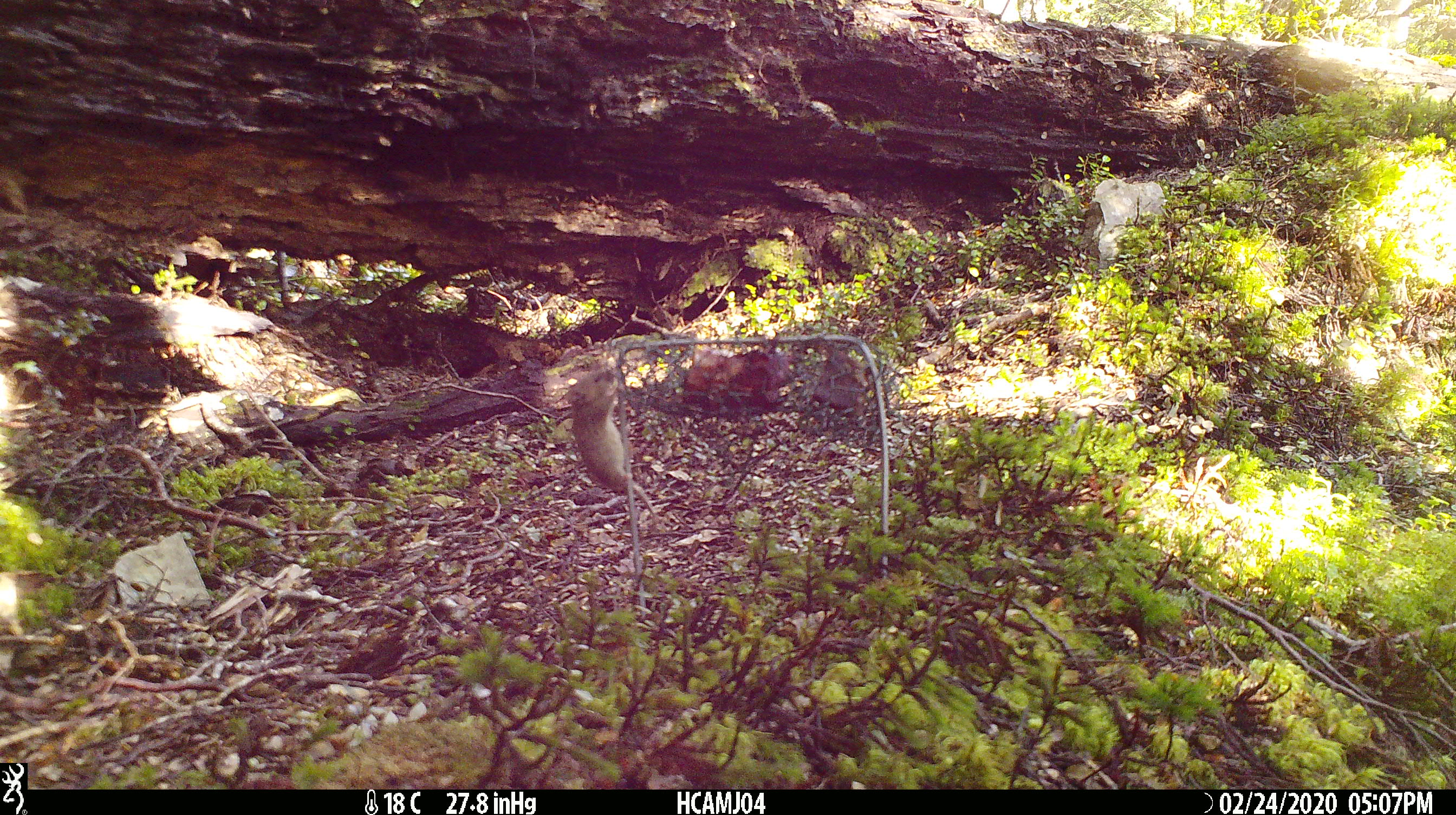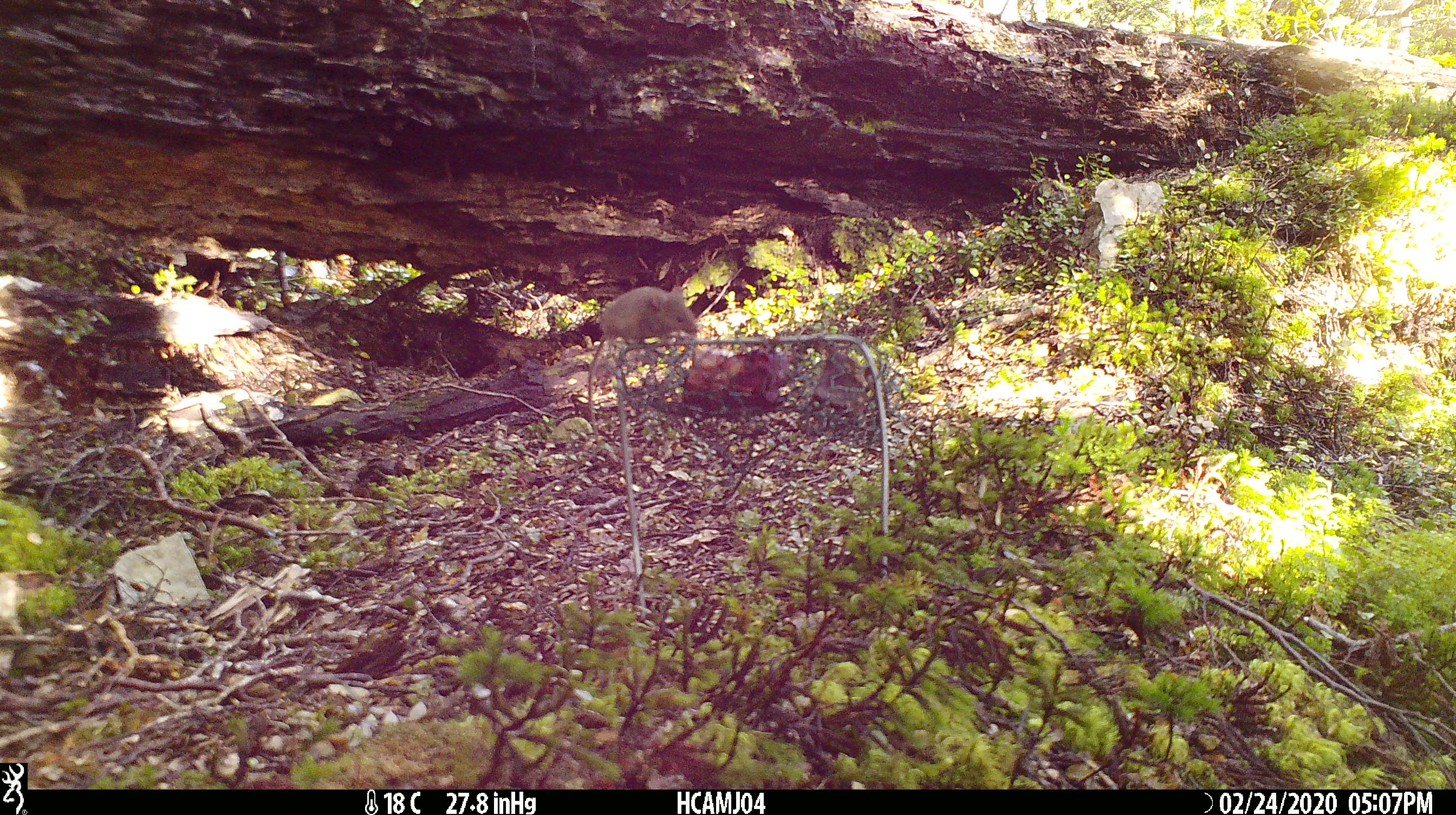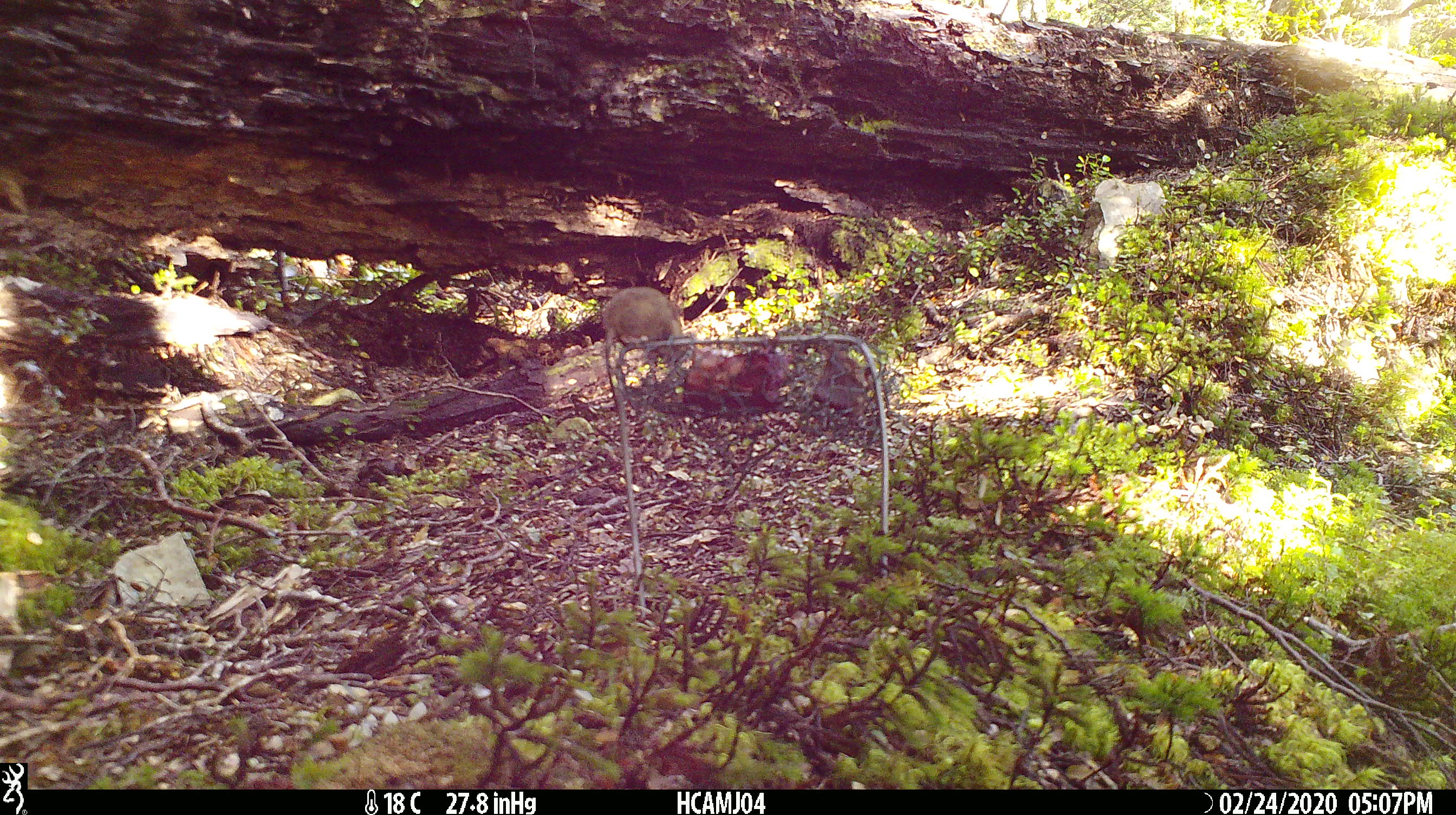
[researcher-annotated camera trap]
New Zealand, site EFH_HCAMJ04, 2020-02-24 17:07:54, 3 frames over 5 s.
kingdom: Animalia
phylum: Chordata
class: Mammalia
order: Rodentia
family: Muridae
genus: Mus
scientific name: Mus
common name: mouse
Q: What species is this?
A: Mouse (Mus).